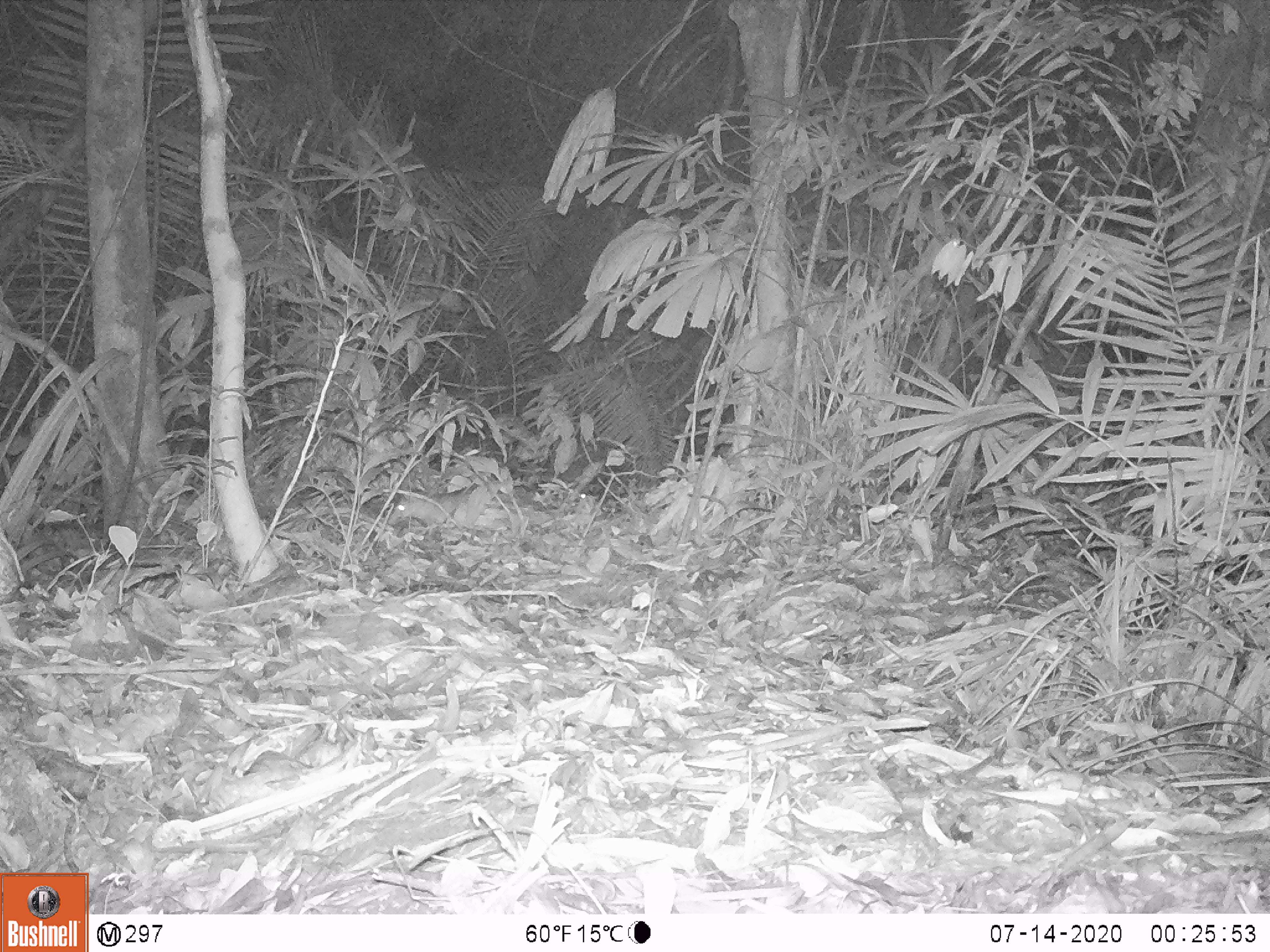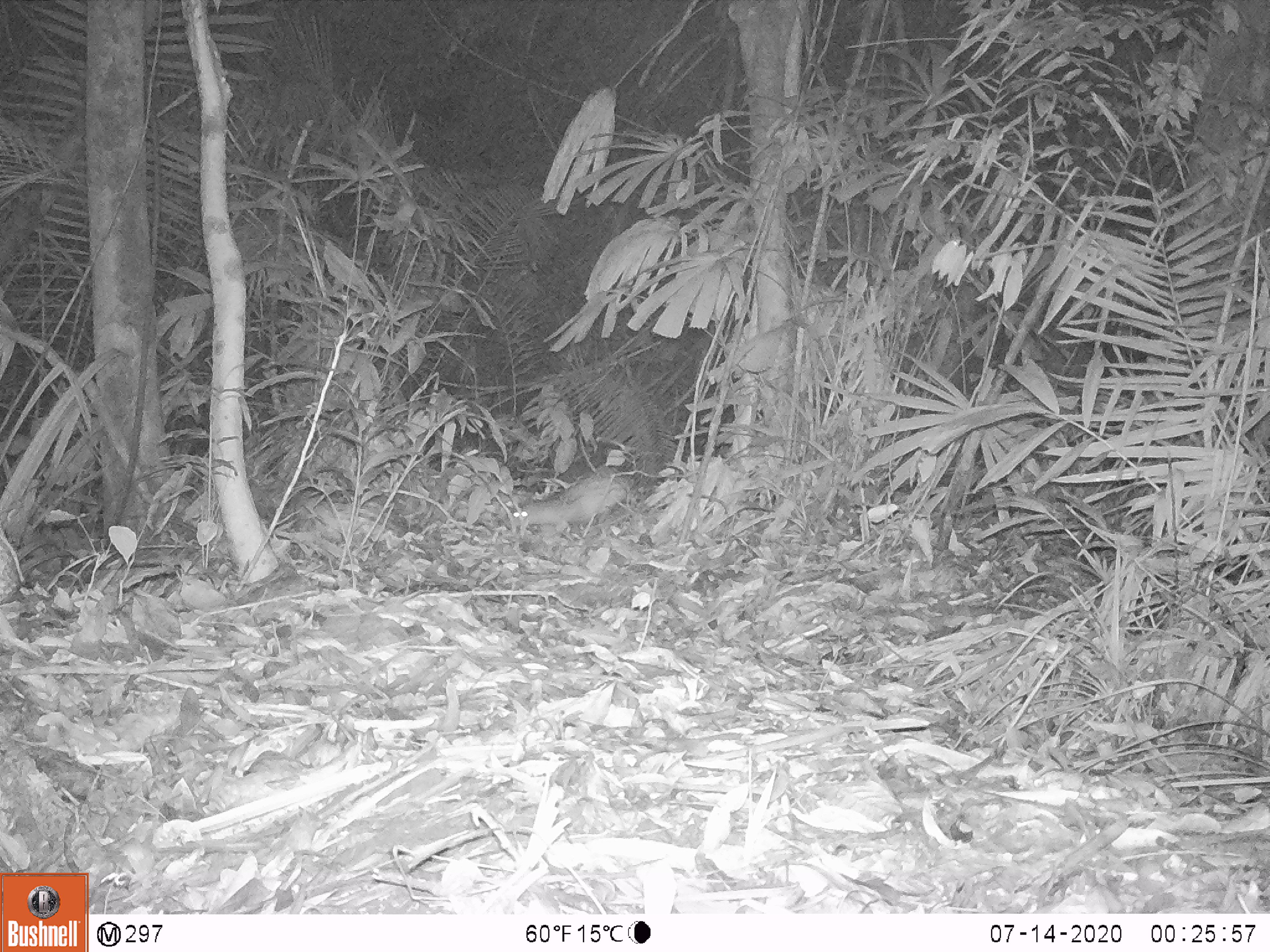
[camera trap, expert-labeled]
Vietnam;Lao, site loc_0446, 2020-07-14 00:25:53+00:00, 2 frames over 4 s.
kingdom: Animalia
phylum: Chordata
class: Mammalia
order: Rodentia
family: Hystricidae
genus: Atherurus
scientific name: Atherurus macrourus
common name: asiatic brush-tailed porcupine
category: asiatic brush tailed porcupine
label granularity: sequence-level